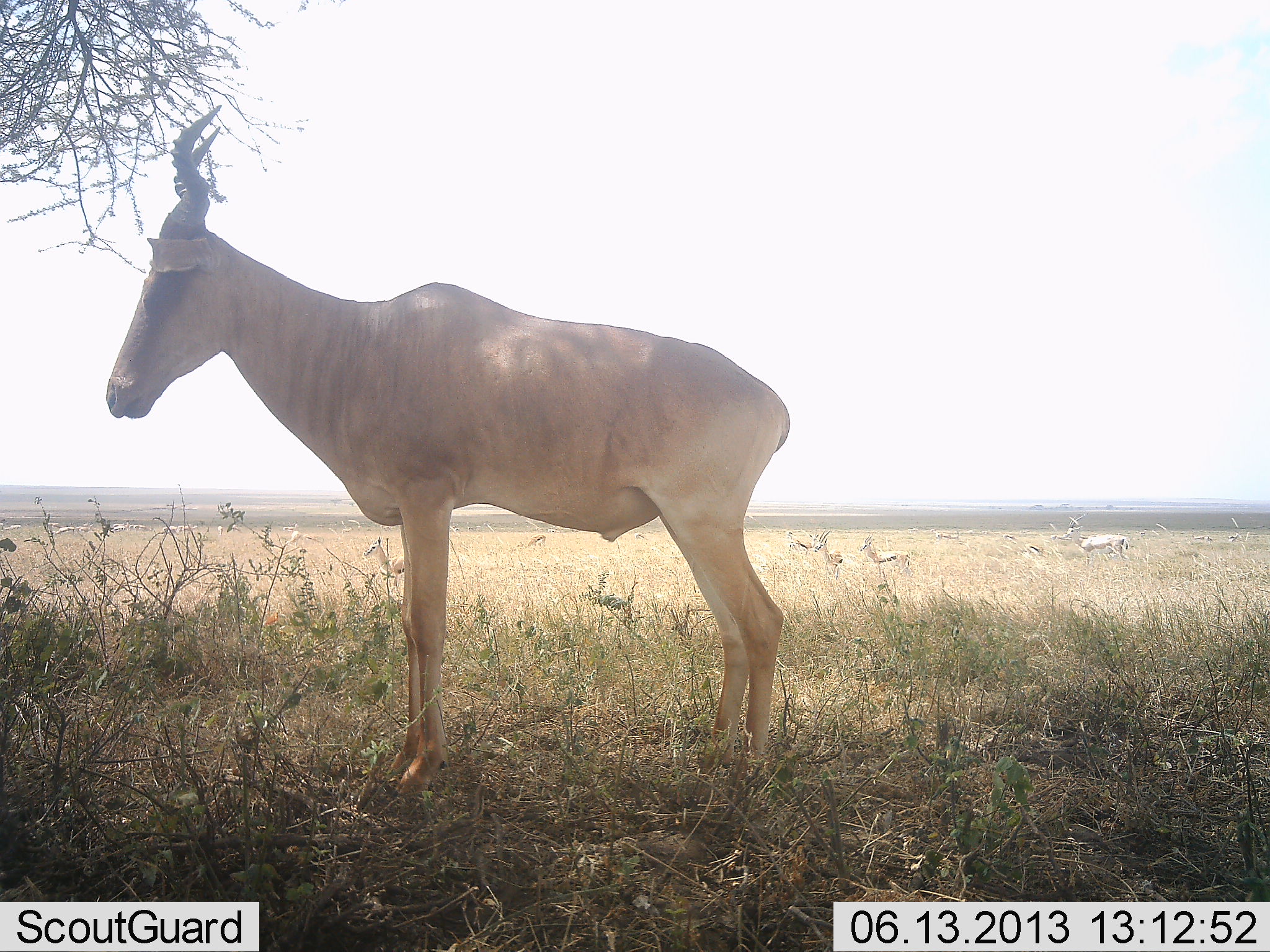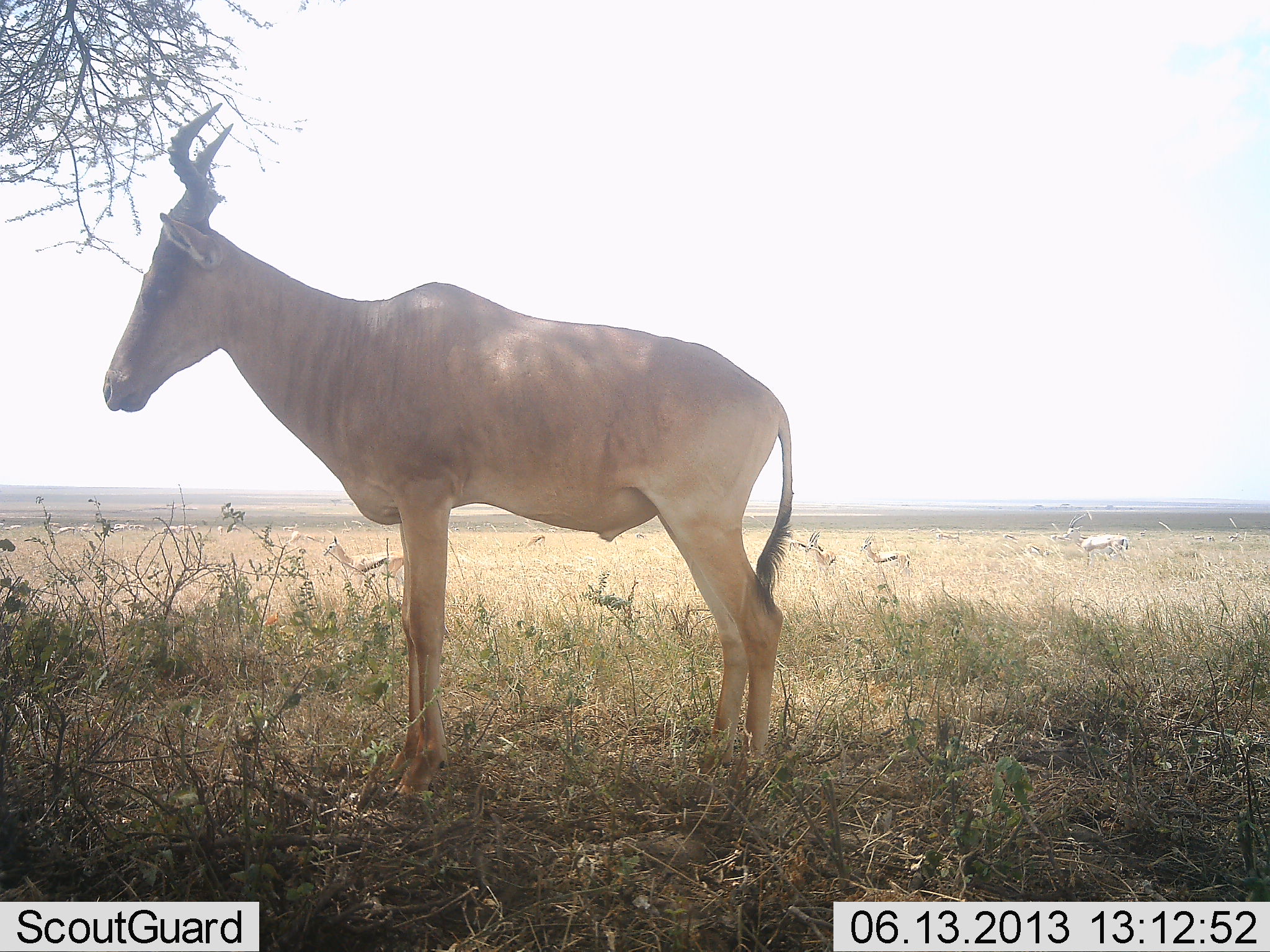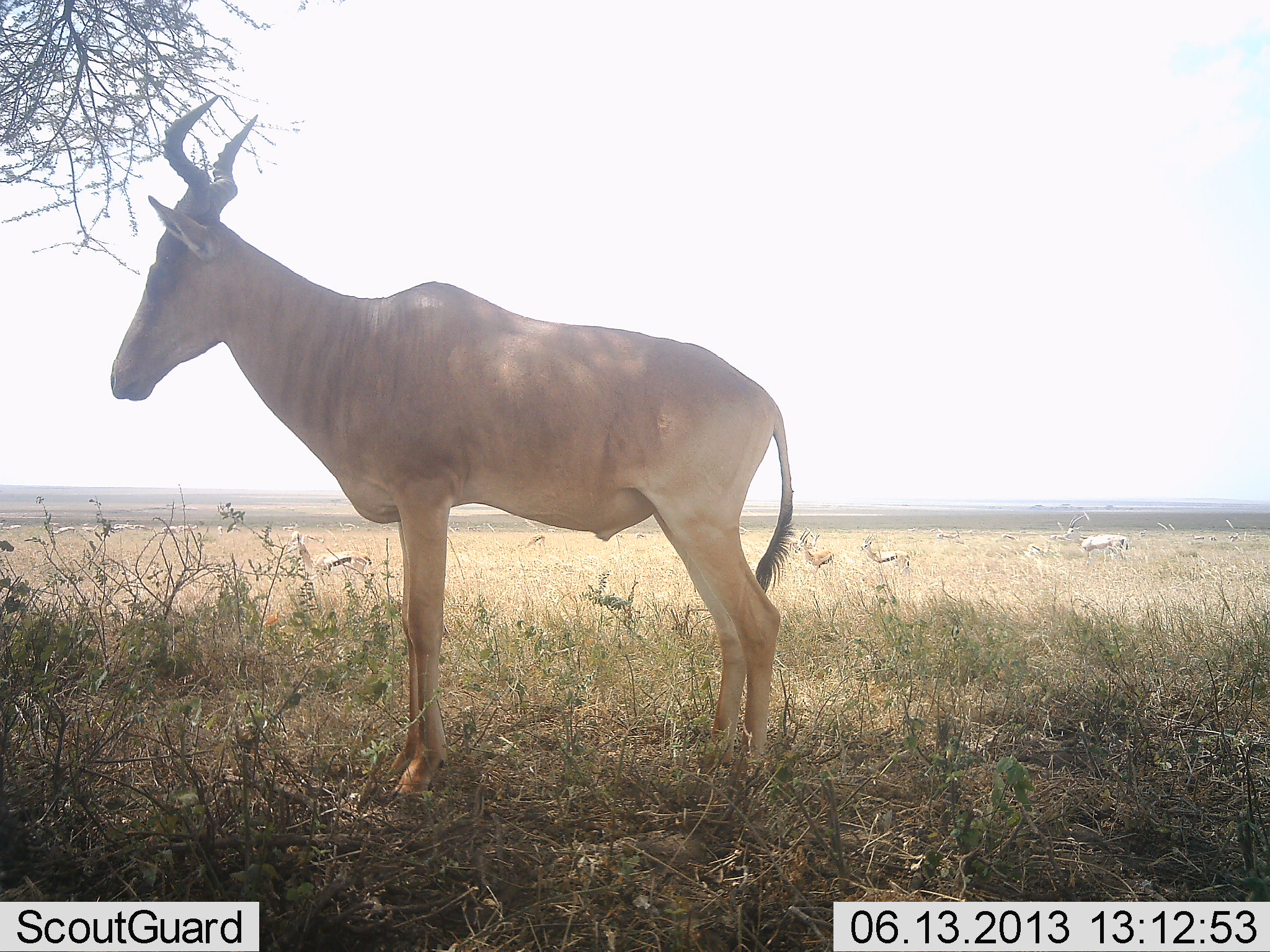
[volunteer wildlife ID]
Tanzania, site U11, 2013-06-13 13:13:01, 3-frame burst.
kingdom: Animalia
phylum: Chordata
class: Mammalia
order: Artiodactyla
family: Bovidae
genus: Alcelaphus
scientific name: Alcelaphus buselaphus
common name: hartebeest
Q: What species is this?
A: Hartebeest (Alcelaphus buselaphus).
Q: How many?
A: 1.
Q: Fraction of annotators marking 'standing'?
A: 100%.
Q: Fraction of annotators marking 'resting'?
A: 0%.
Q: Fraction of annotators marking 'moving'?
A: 7%.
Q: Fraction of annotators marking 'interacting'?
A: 0%.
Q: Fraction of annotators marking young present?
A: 0%.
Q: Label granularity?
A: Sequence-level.